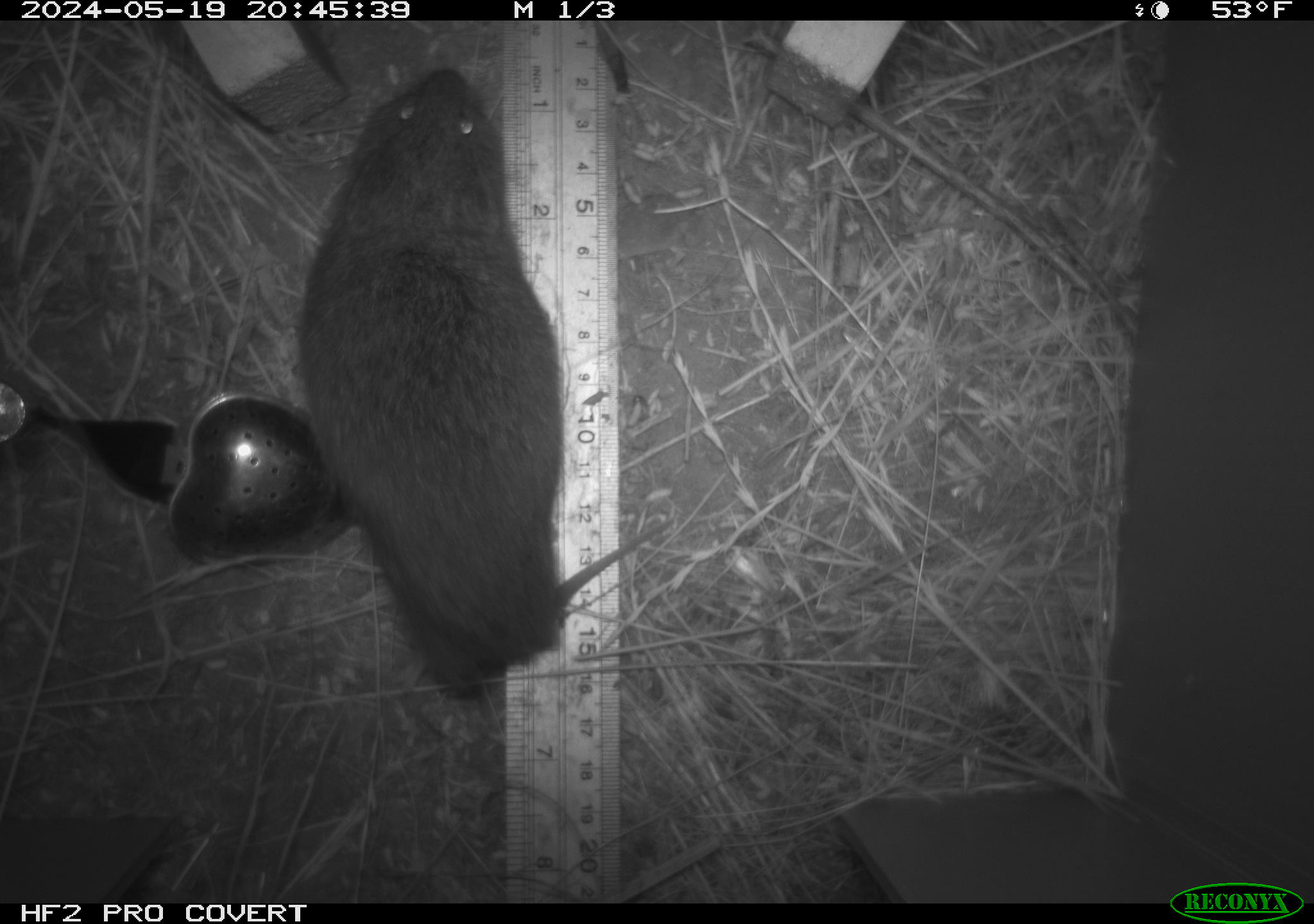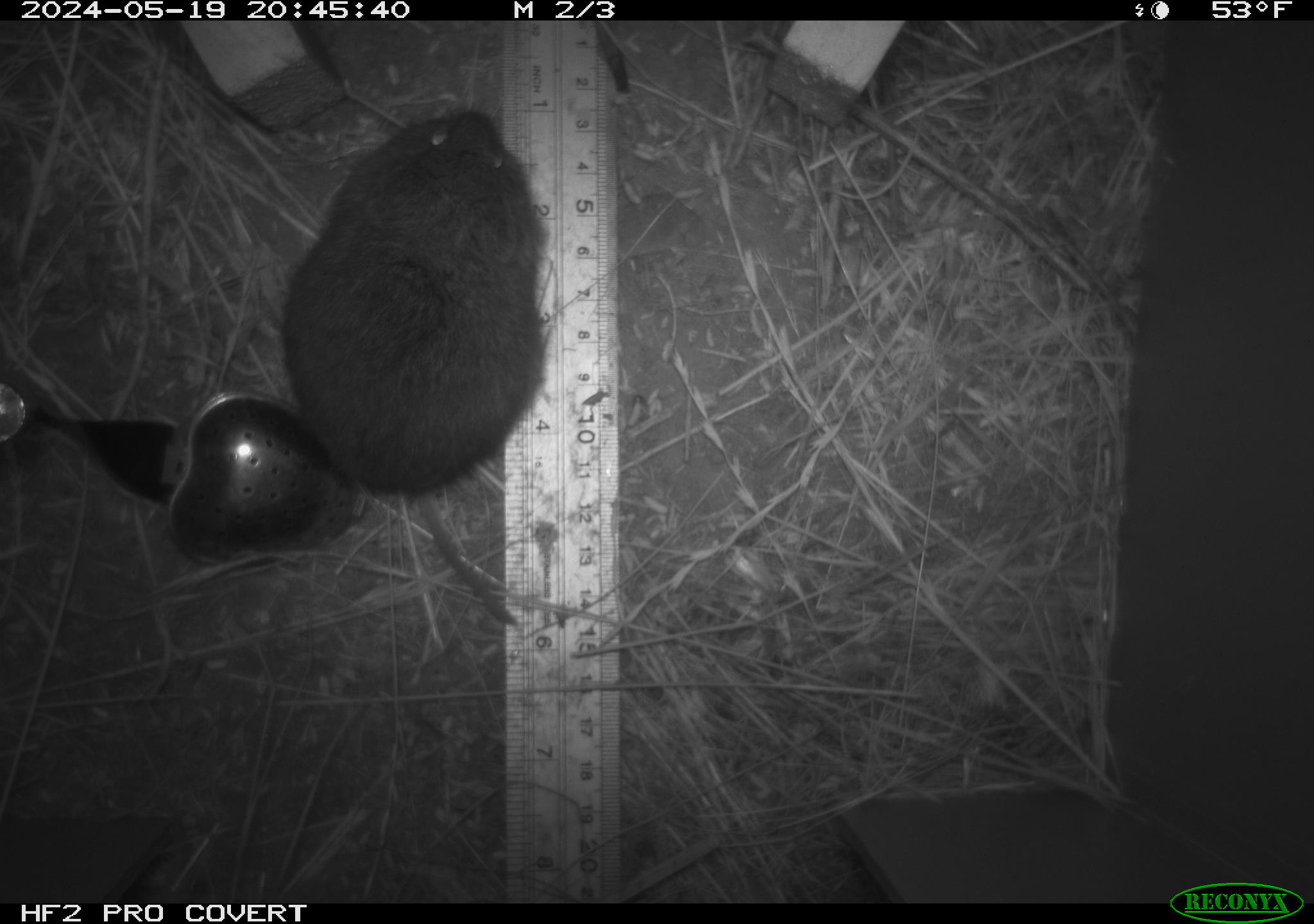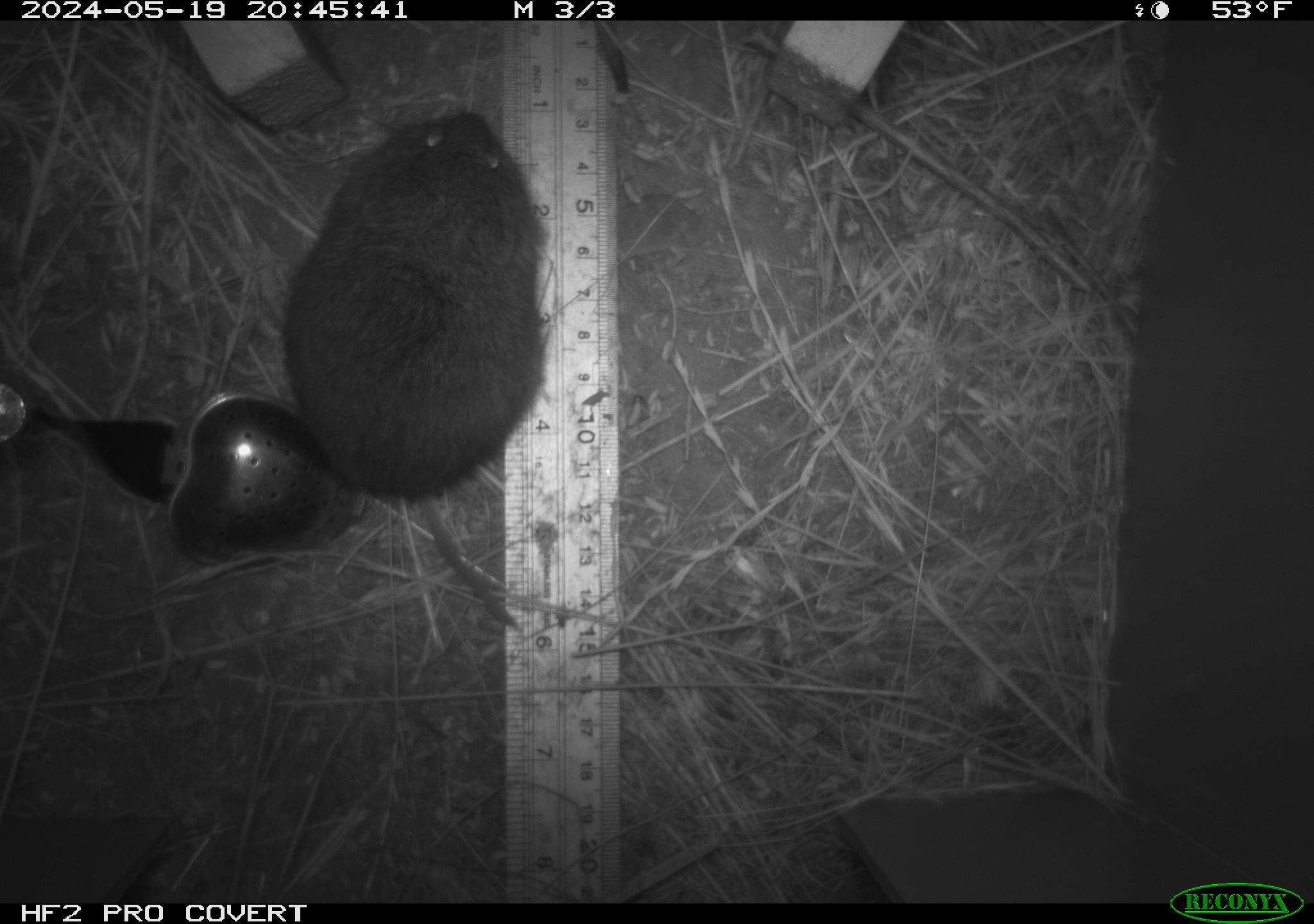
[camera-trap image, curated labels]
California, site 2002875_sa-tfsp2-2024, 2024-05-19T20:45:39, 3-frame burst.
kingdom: Animalia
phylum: Chordata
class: Mammalia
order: Rodentia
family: Cricetidae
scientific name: Arvicolinae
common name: voles, lemmings, and muskrats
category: arvicolinae subfamily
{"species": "arvicolinae subfamily (voles, lemmings, and muskrats) (Arvicolinae)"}